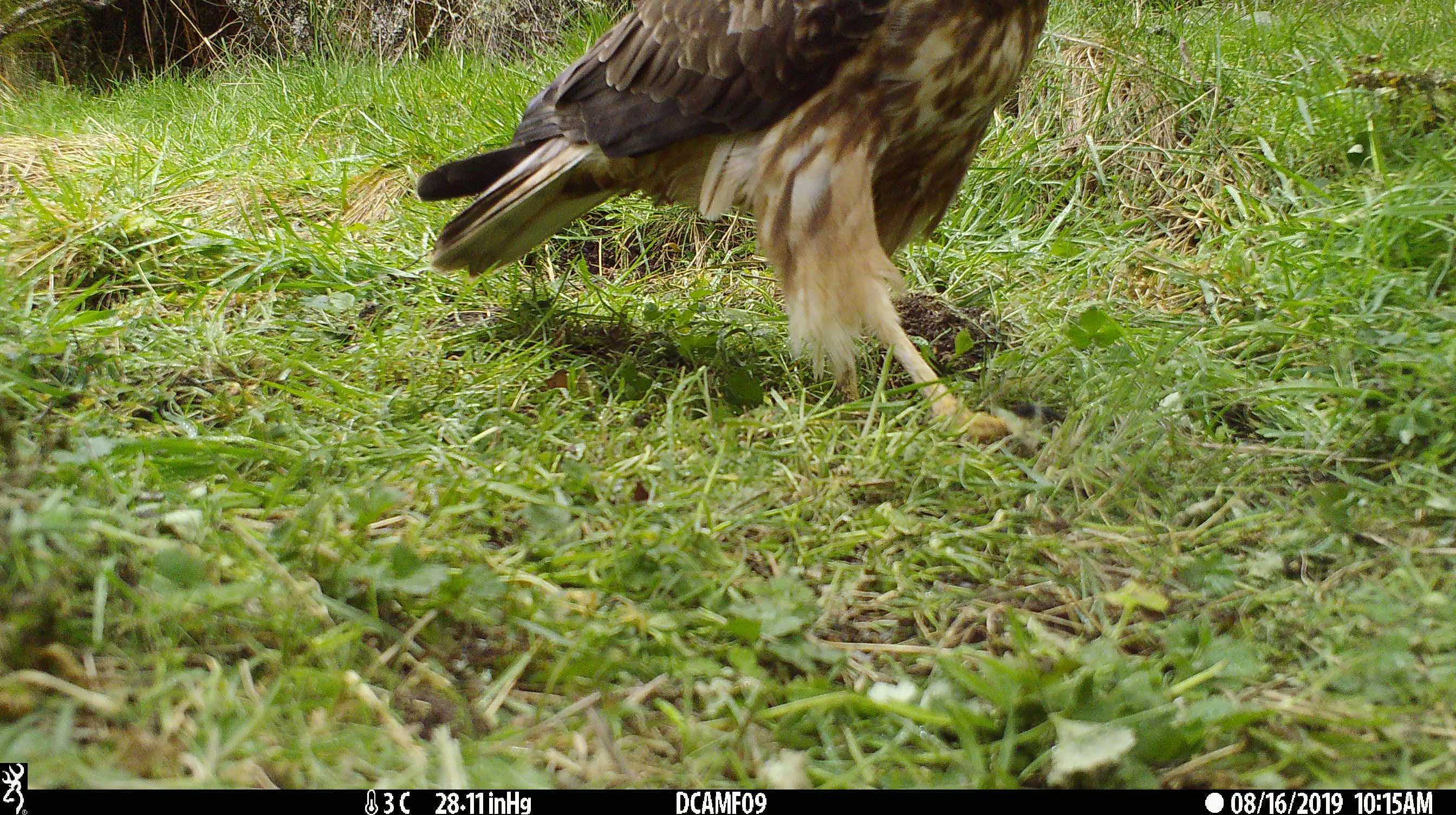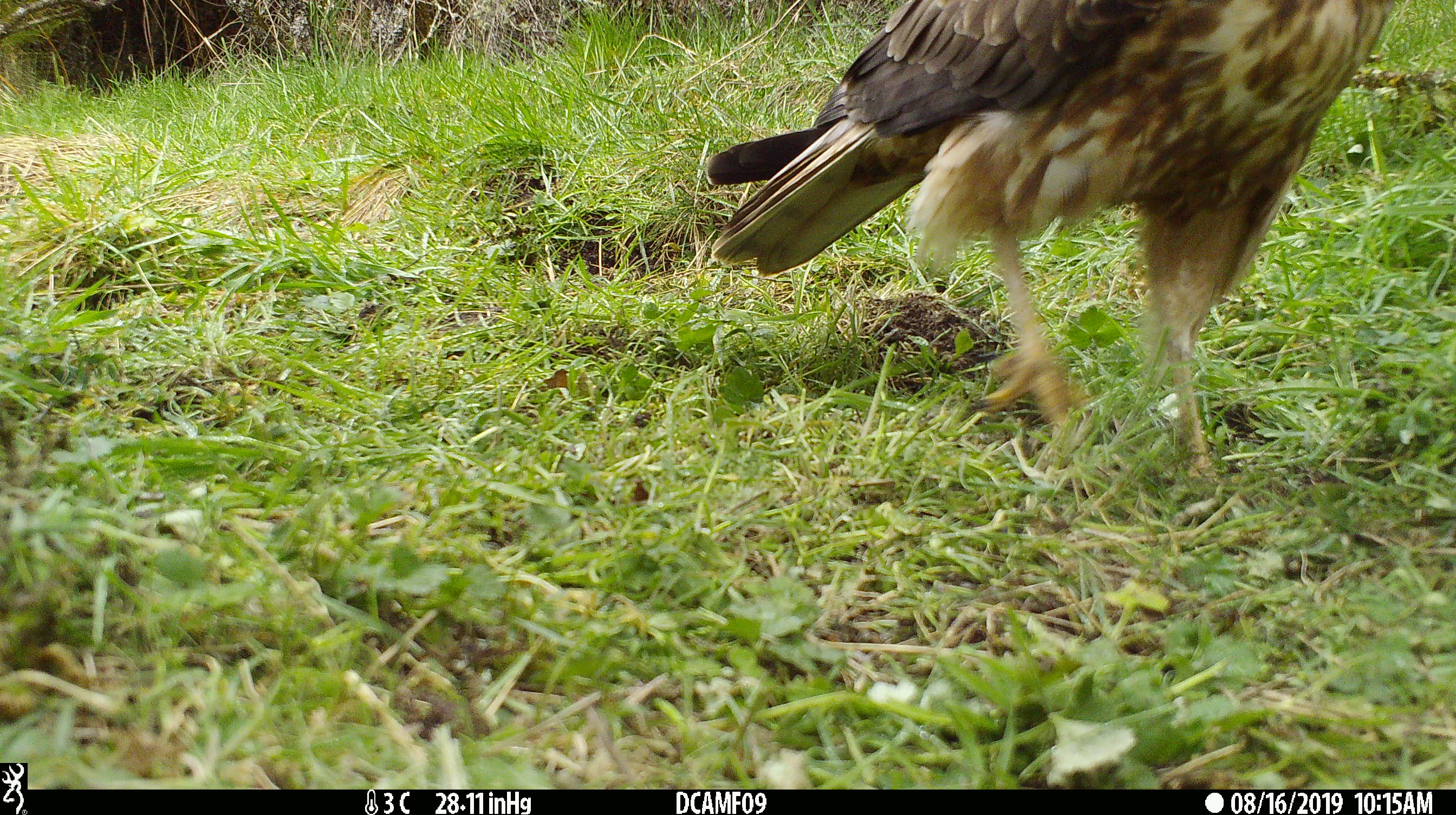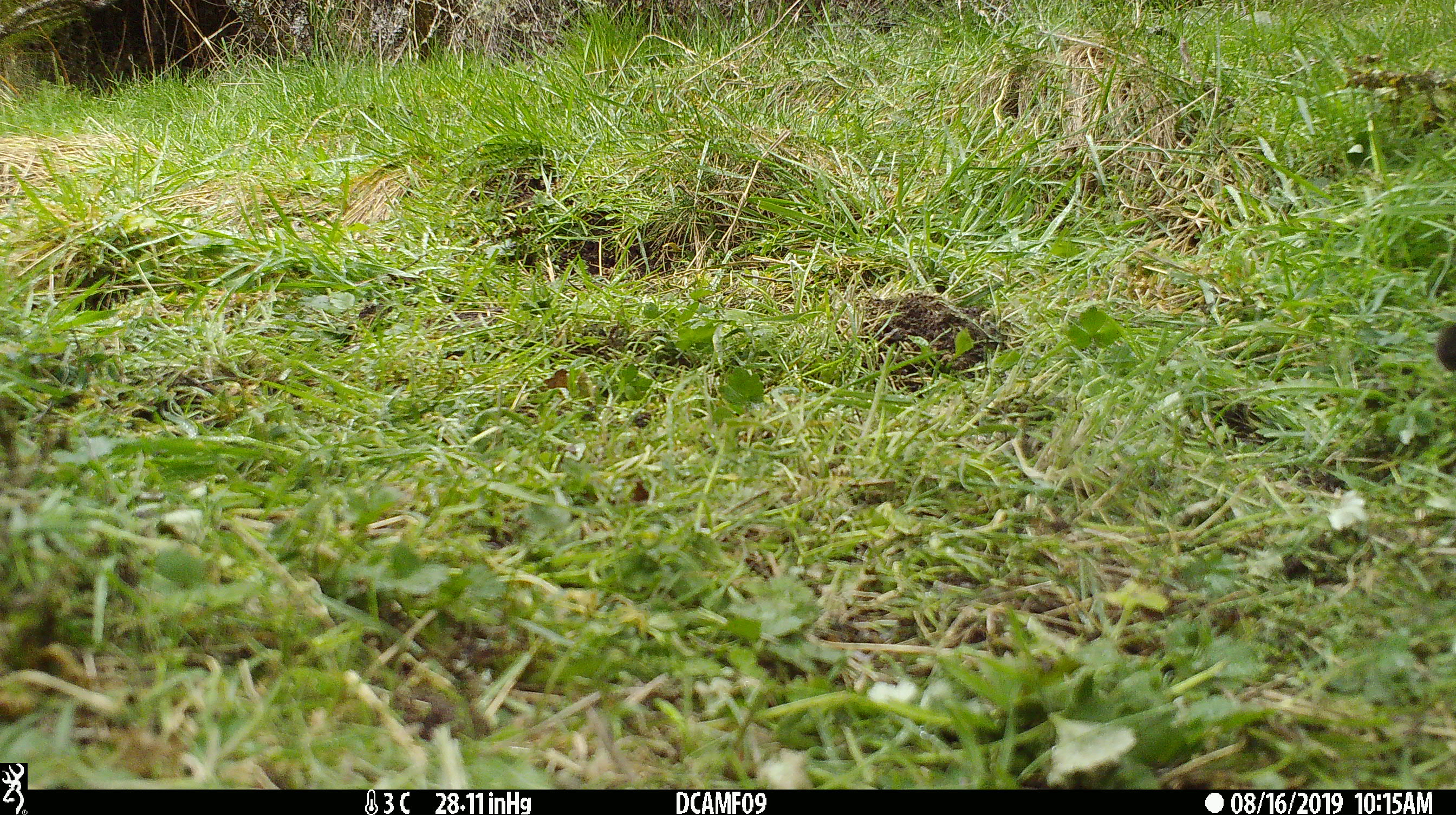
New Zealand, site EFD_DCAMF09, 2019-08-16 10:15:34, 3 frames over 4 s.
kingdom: Animalia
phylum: Chordata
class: Aves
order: Accipitriformes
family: Accipitridae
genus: Circus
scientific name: Circus approximans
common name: swamp harrier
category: harrier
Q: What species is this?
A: Harrier (swamp harrier) (Circus approximans).